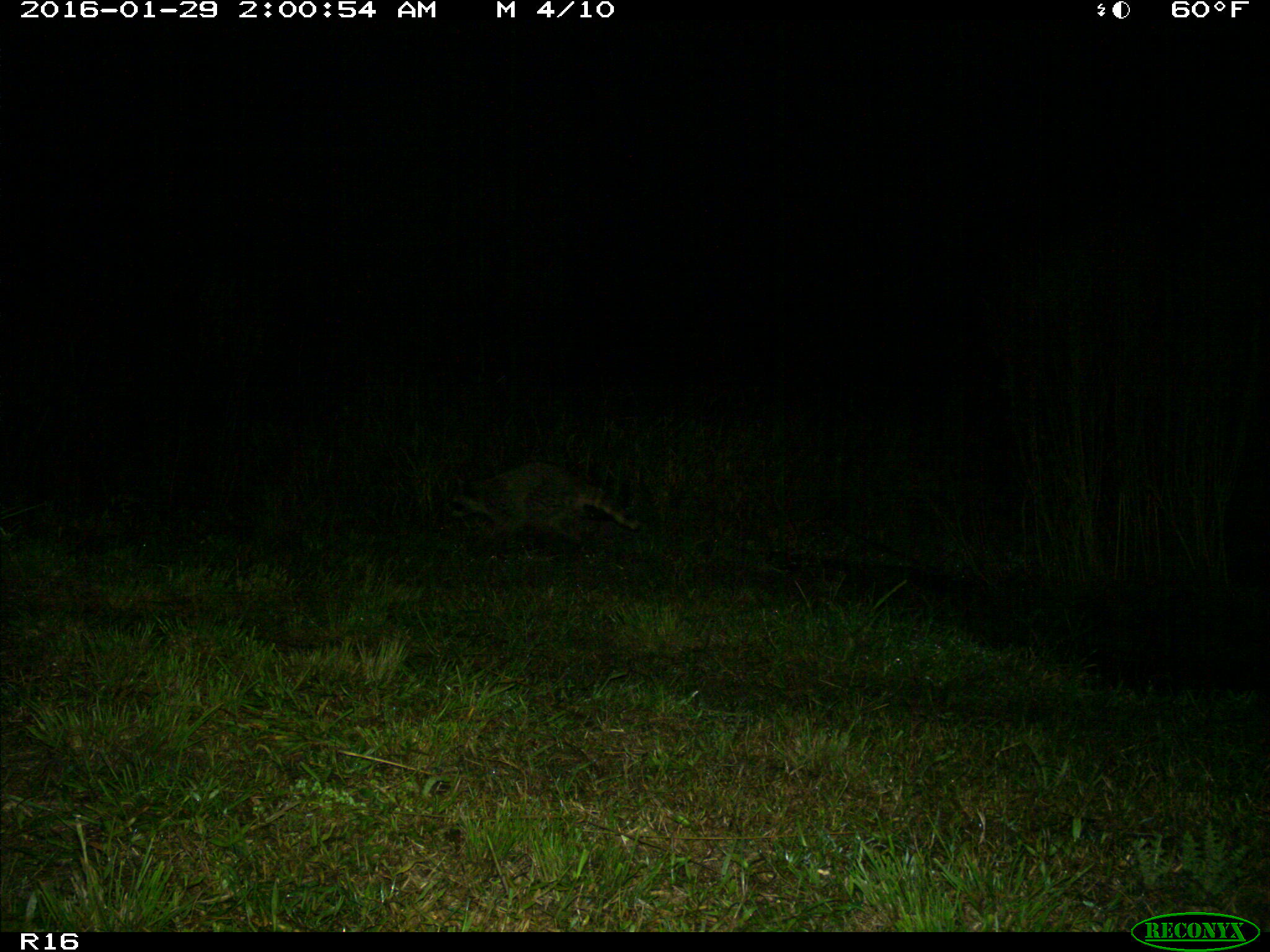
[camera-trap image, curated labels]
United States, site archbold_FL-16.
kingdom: Animalia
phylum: Chordata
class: Mammalia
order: Carnivora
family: Procyonidae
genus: Procyon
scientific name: Procyon lotor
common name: common raccoon